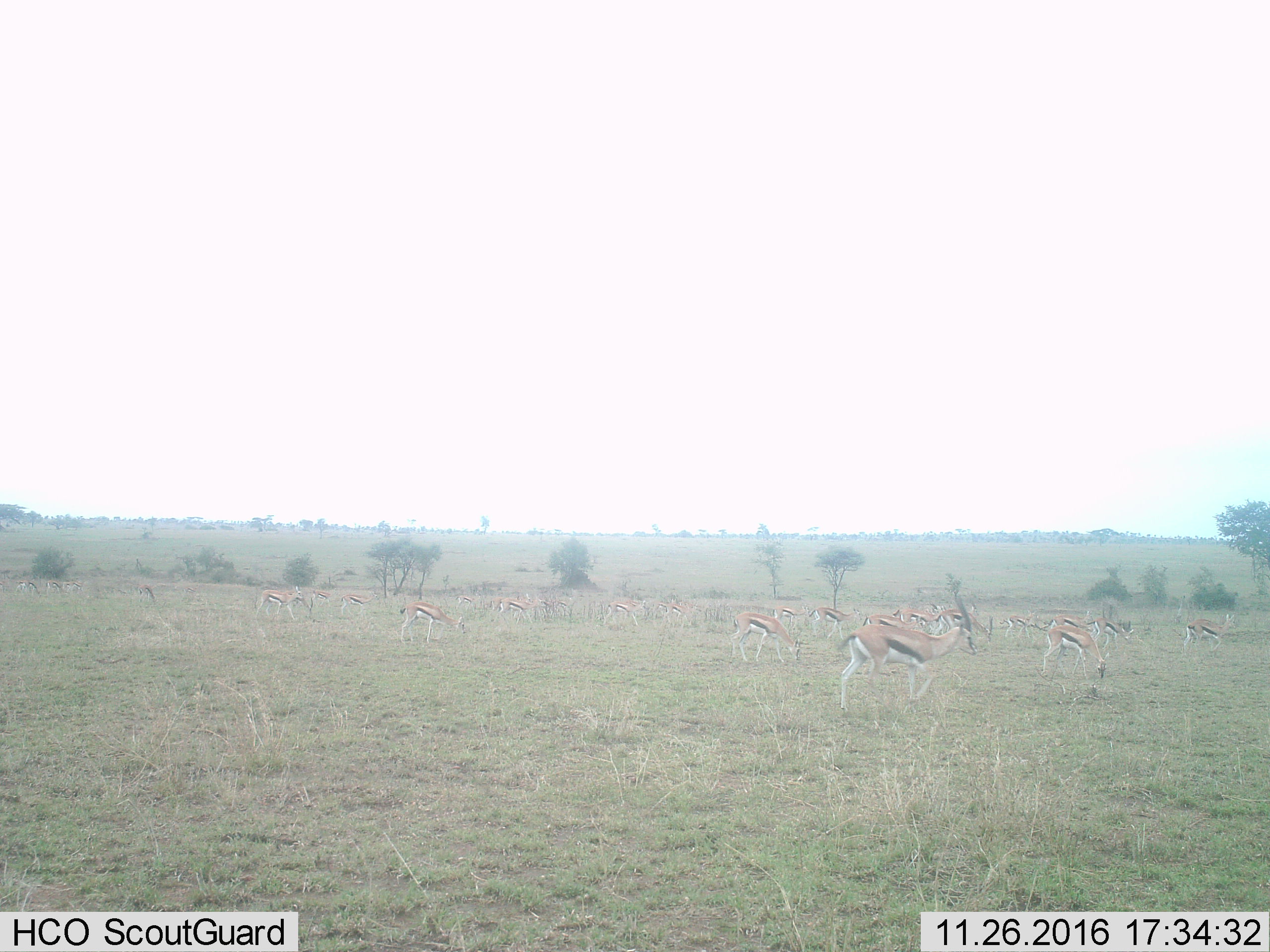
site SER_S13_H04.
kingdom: Animalia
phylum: Chordata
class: Mammalia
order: Artiodactyla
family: Bovidae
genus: Eudorcas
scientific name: Eudorcas thomsonii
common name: thomson's gazelle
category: gazellethomsons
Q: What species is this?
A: Gazellethomsons (thomson's gazelle) (Eudorcas thomsonii).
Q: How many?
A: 11-50.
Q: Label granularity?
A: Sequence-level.